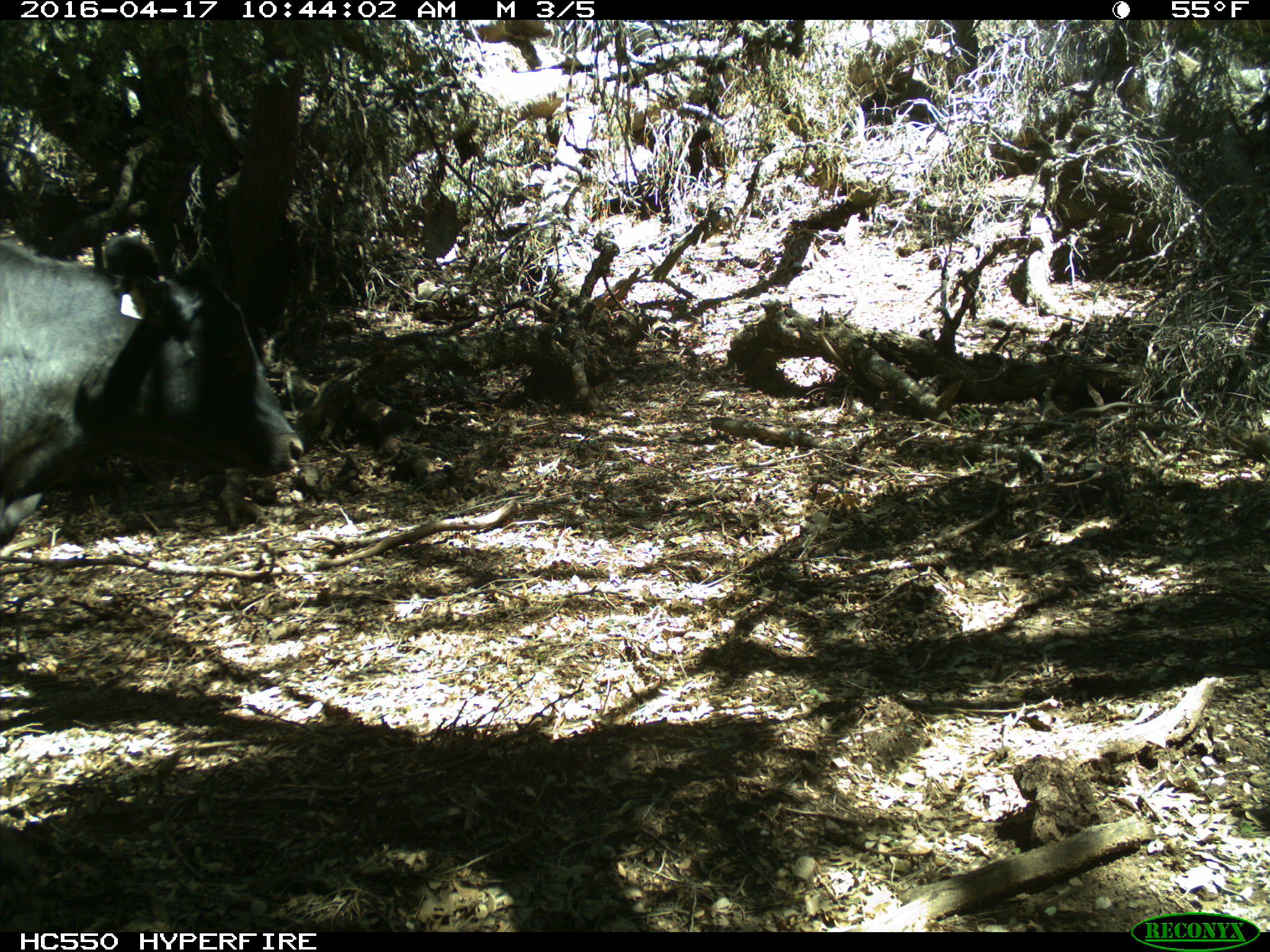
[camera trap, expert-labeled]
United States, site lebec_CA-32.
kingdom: Animalia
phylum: Chordata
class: Mammalia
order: Artiodactyla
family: Bovidae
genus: Bos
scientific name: Bos taurus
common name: domestic cow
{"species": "Bos taurus (domestic cow)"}